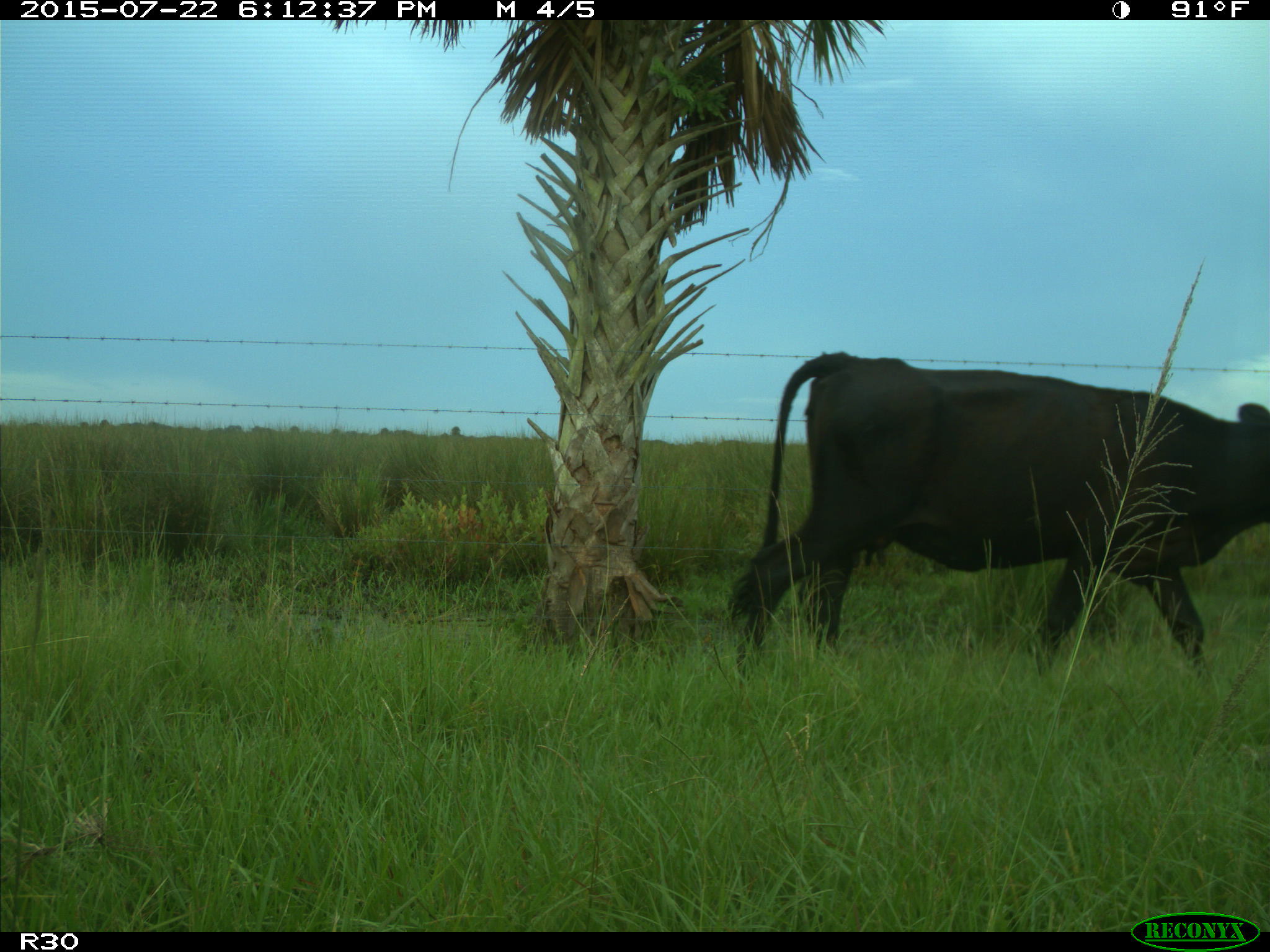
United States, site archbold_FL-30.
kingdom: Animalia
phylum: Chordata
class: Mammalia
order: Artiodactyla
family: Bovidae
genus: Bos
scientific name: Bos taurus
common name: domestic cow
Bos taurus (domestic cow).